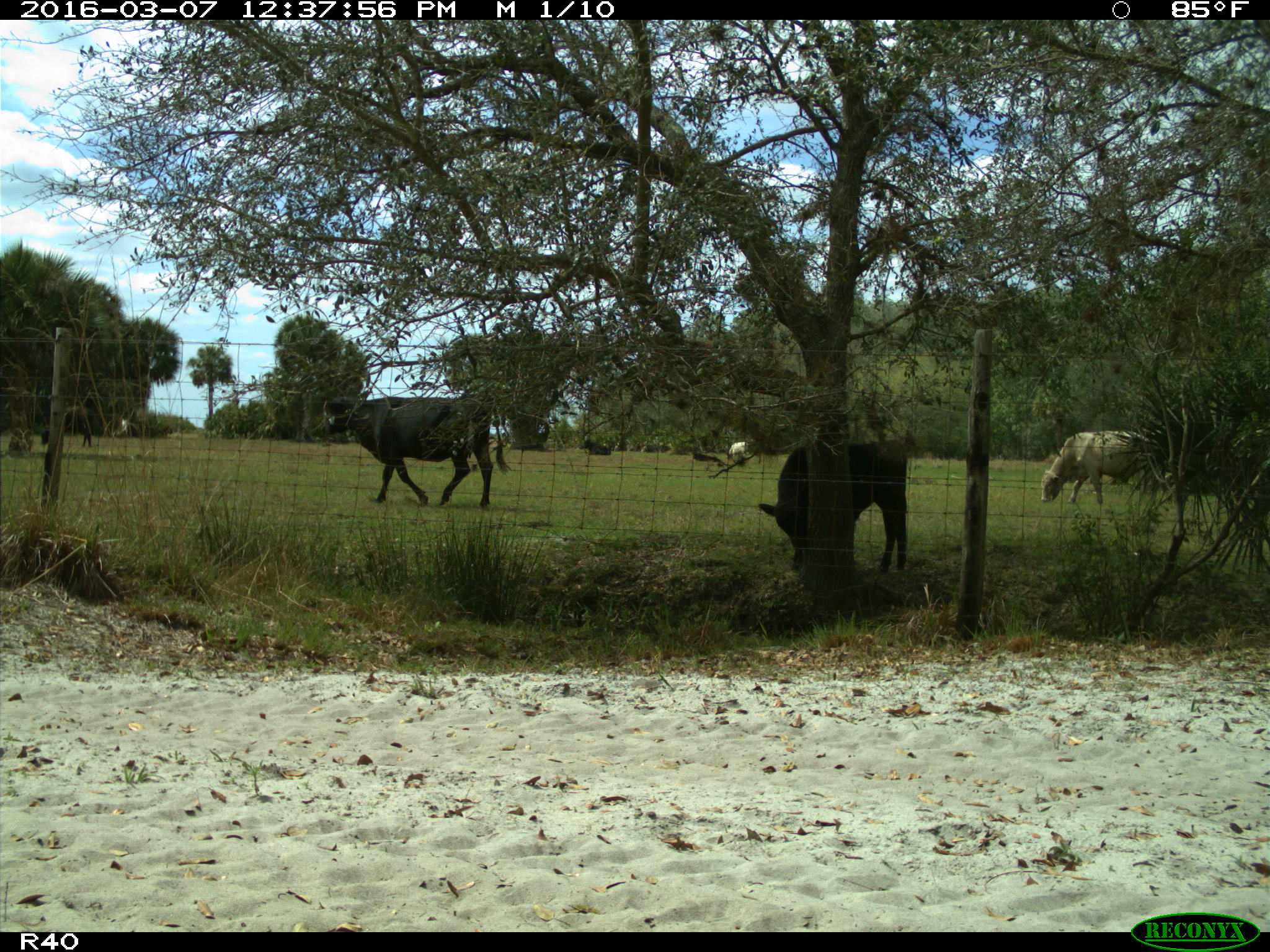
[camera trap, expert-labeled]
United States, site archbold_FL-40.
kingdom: Animalia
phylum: Chordata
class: Mammalia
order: Artiodactyla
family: Bovidae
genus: Bos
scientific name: Bos taurus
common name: domestic cow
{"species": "Bos taurus (domestic cow)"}